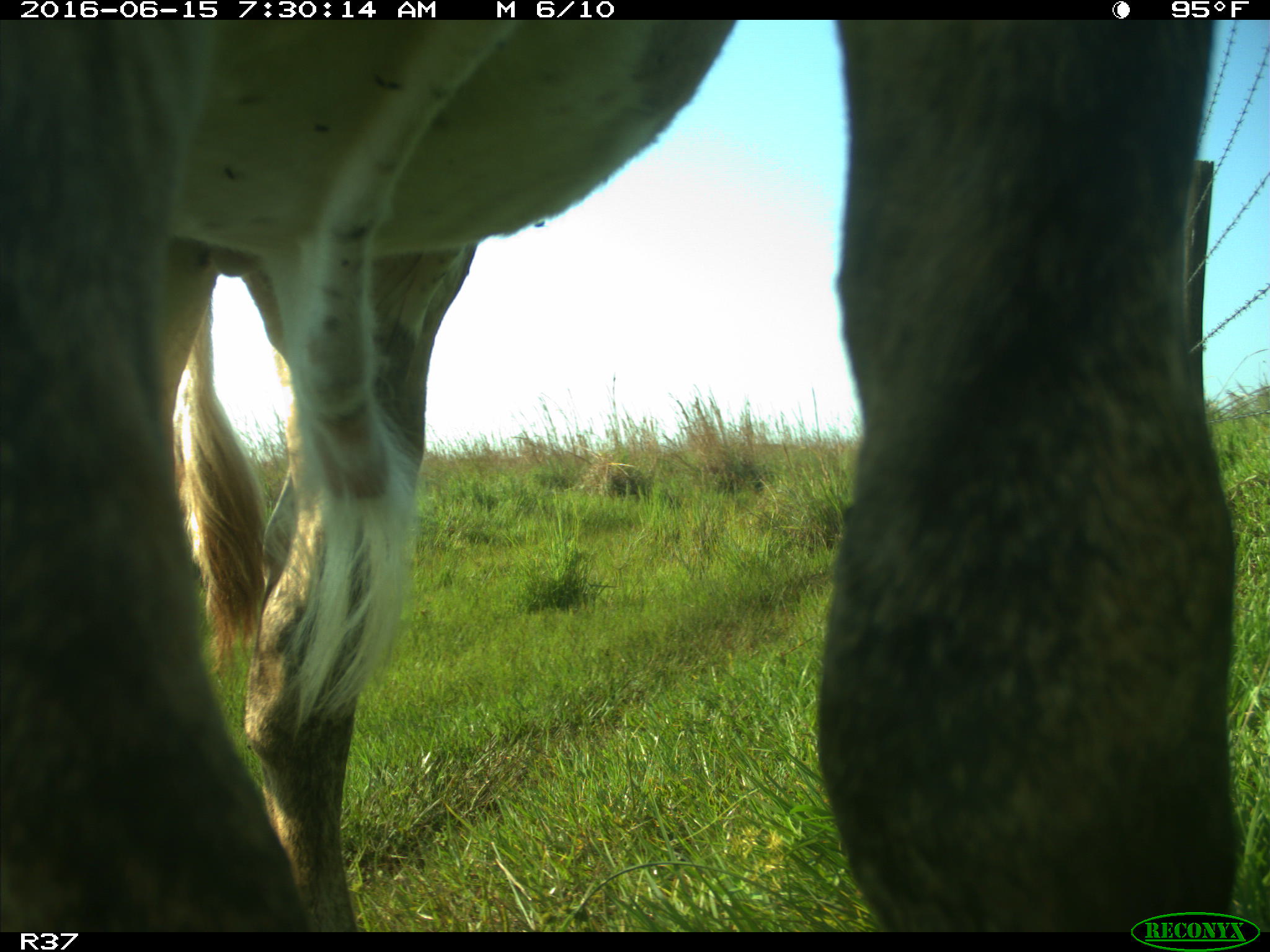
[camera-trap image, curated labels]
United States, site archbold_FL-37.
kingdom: Animalia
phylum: Chordata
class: Mammalia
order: Artiodactyla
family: Bovidae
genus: Bos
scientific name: Bos taurus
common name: domestic cow